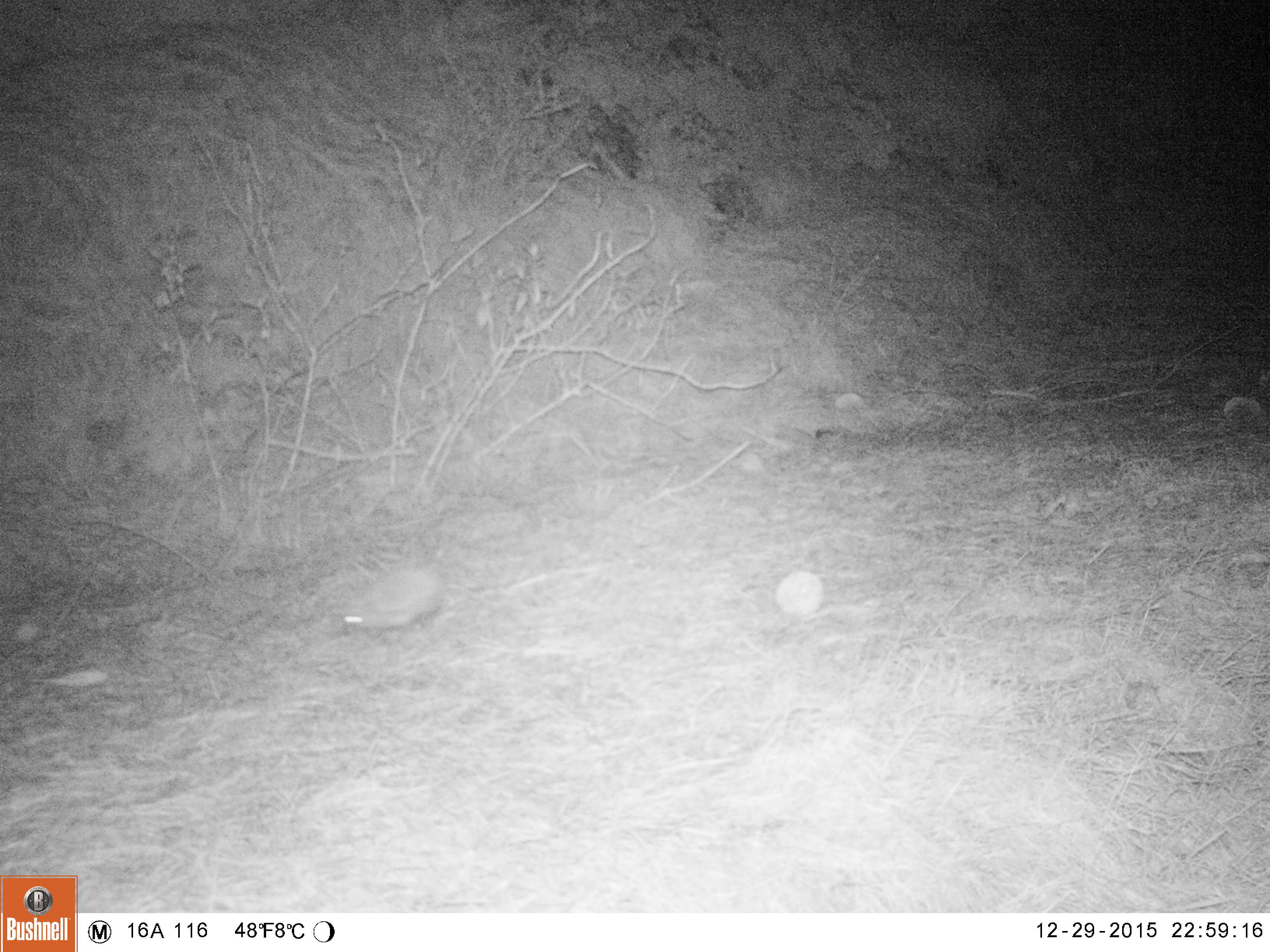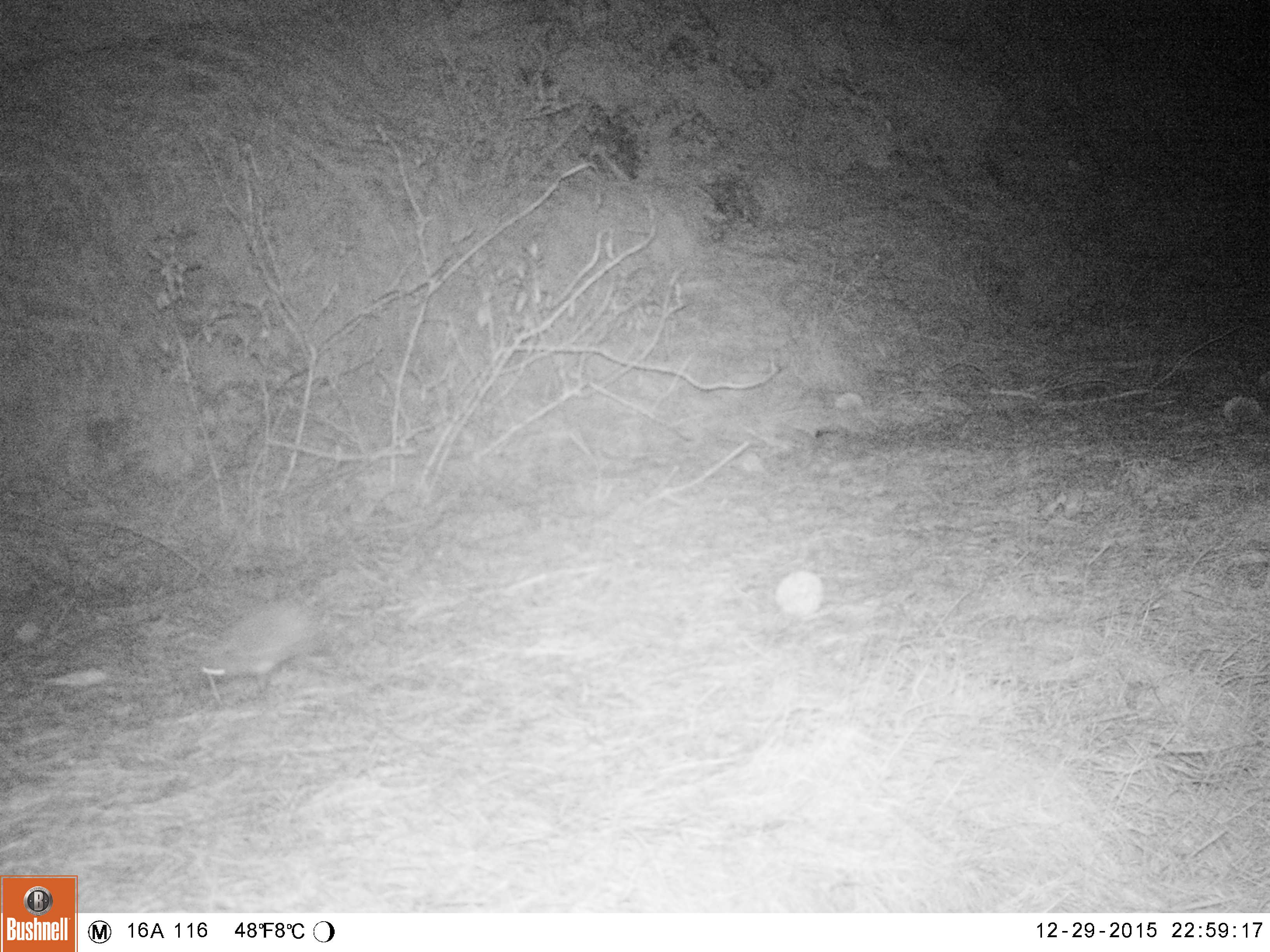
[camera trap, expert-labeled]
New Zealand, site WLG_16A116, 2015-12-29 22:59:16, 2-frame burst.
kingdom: Animalia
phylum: Chordata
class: Mammalia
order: Eulipotyphla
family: Erinaceidae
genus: Erinaceus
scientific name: Erinaceus europaeus europaeus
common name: european hedgehog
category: hedgehog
Hedgehog (european hedgehog) (Erinaceus europaeus europaeus).